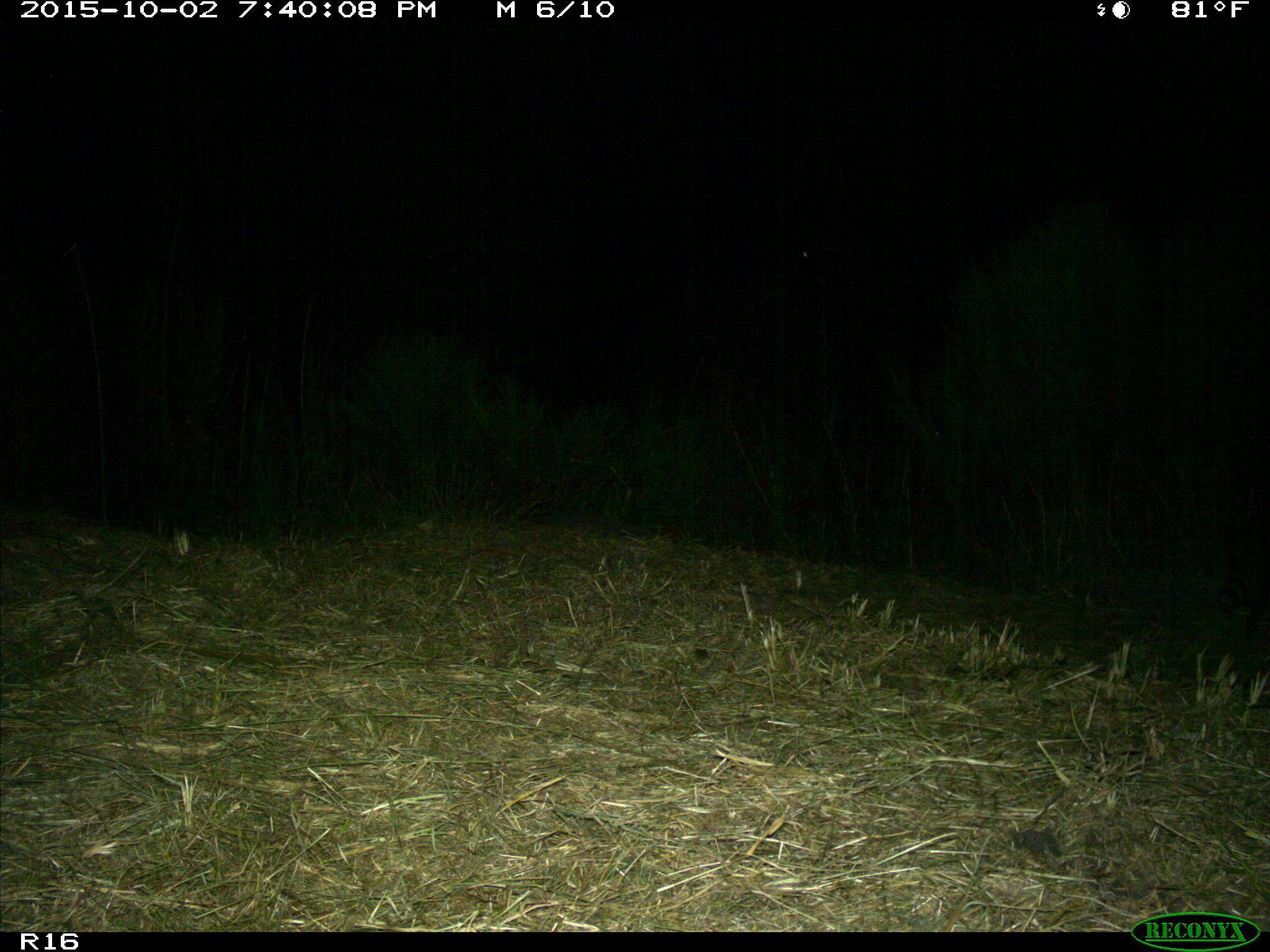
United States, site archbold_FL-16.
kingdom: Animalia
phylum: Chordata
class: Mammalia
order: Carnivora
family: Procyonidae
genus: Procyon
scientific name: Procyon lotor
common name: common raccoon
Procyon lotor (common raccoon).